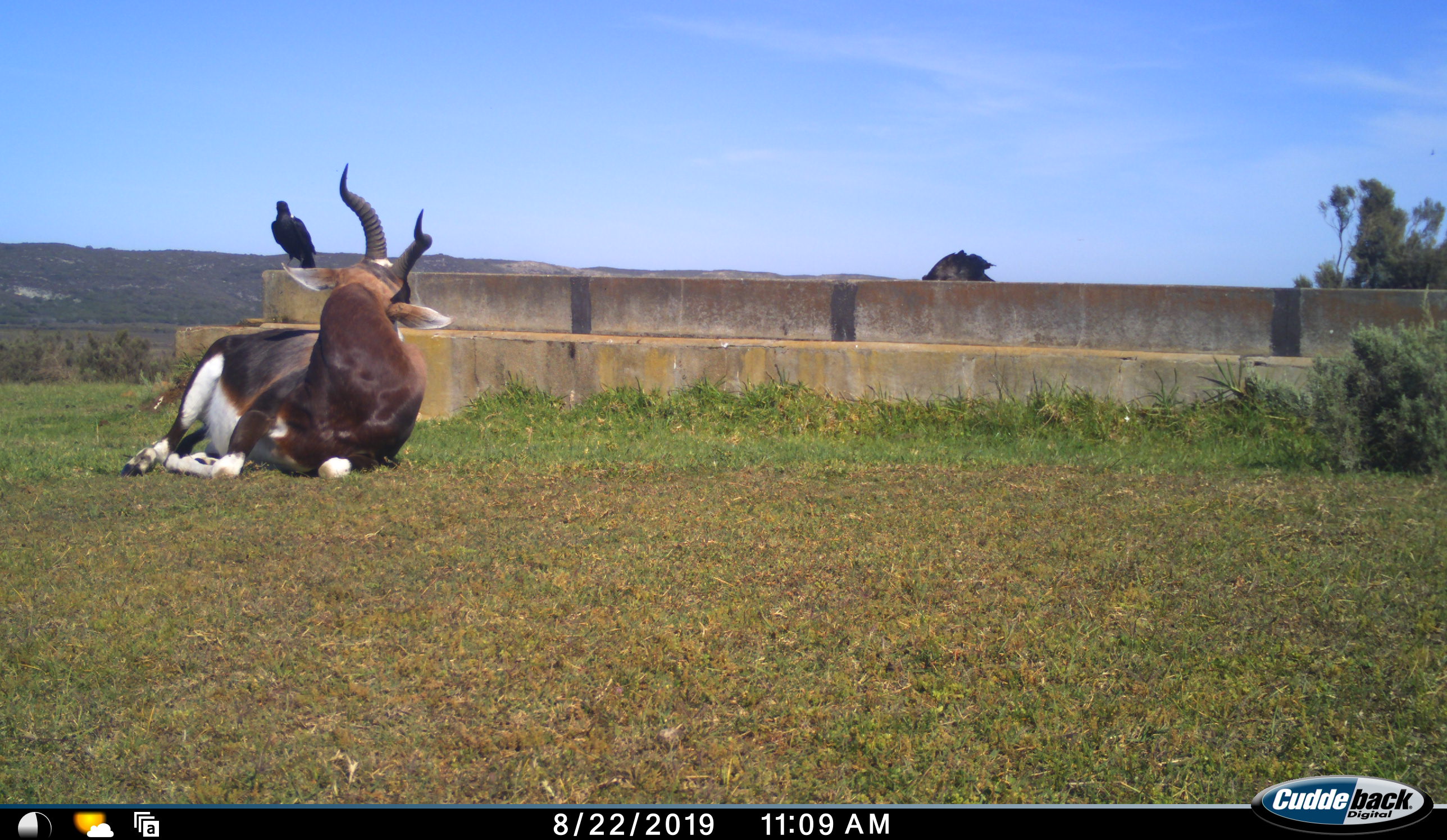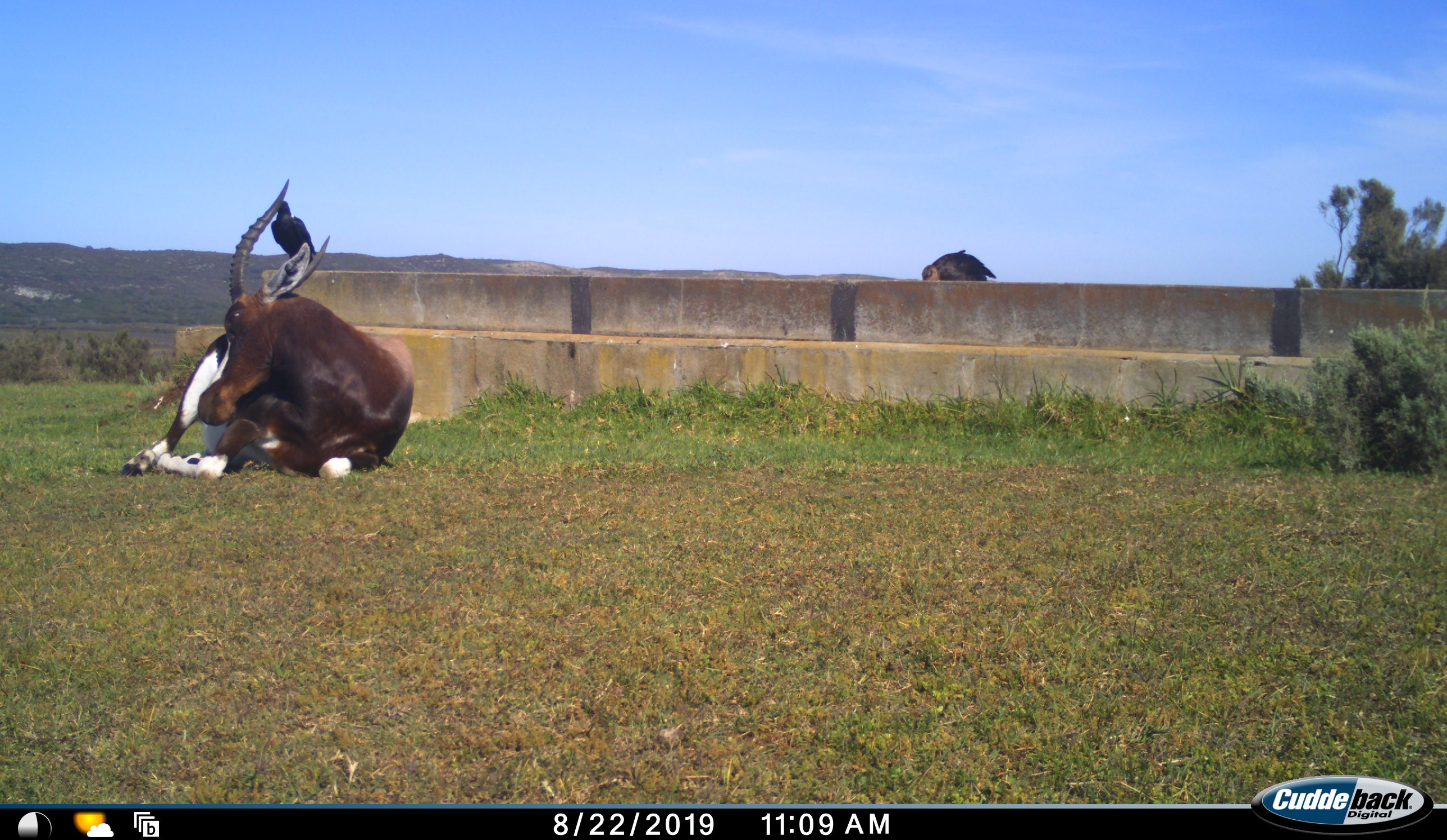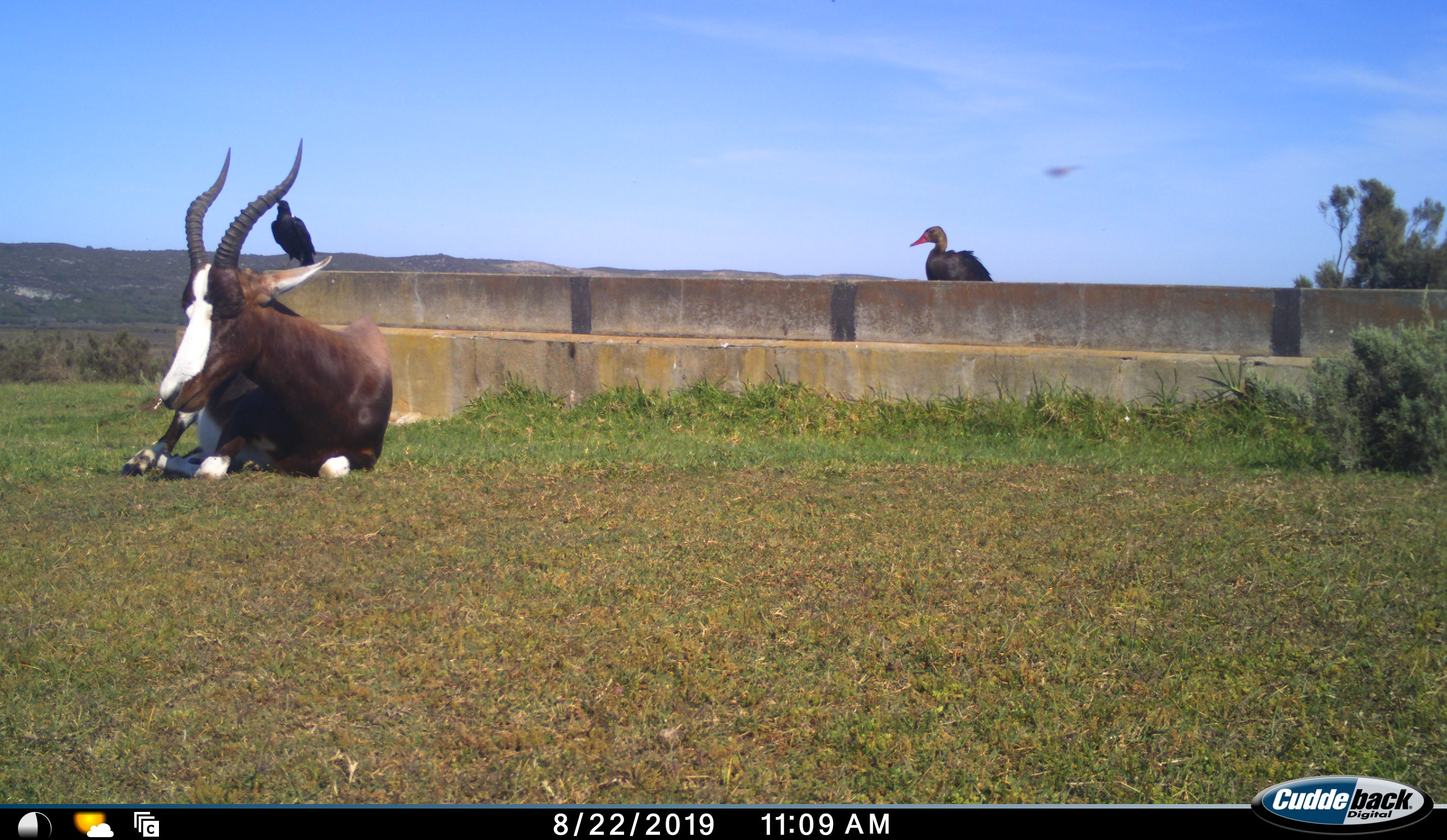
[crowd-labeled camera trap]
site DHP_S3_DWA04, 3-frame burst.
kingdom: Animalia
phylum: Chordata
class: Aves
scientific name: Aves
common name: bird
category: birdother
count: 2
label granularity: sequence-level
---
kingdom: Animalia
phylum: Chordata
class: Mammalia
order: Artiodactyla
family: Bovidae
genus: Damaliscus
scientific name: Damaliscus pygargus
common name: bontebok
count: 1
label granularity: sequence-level